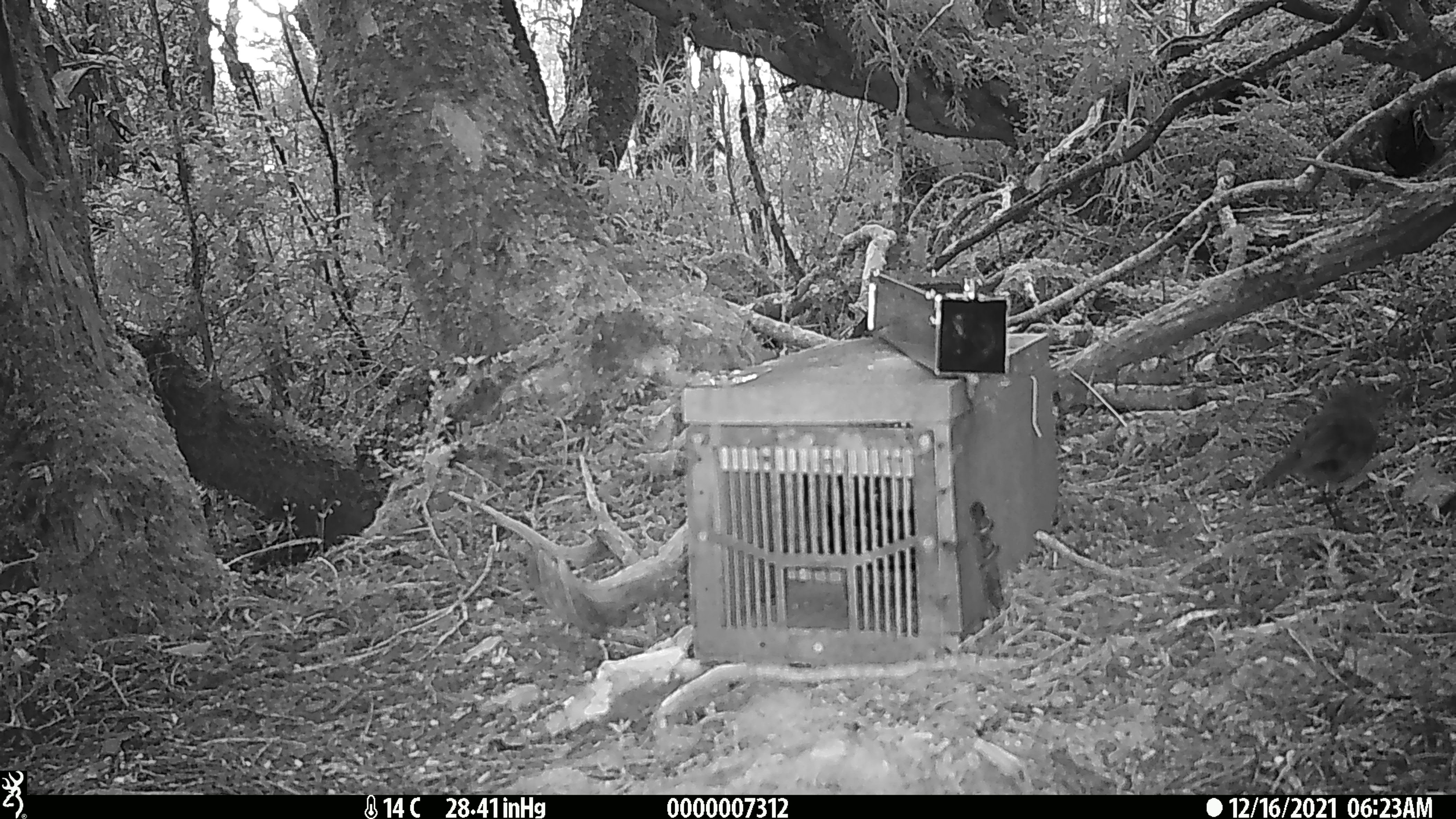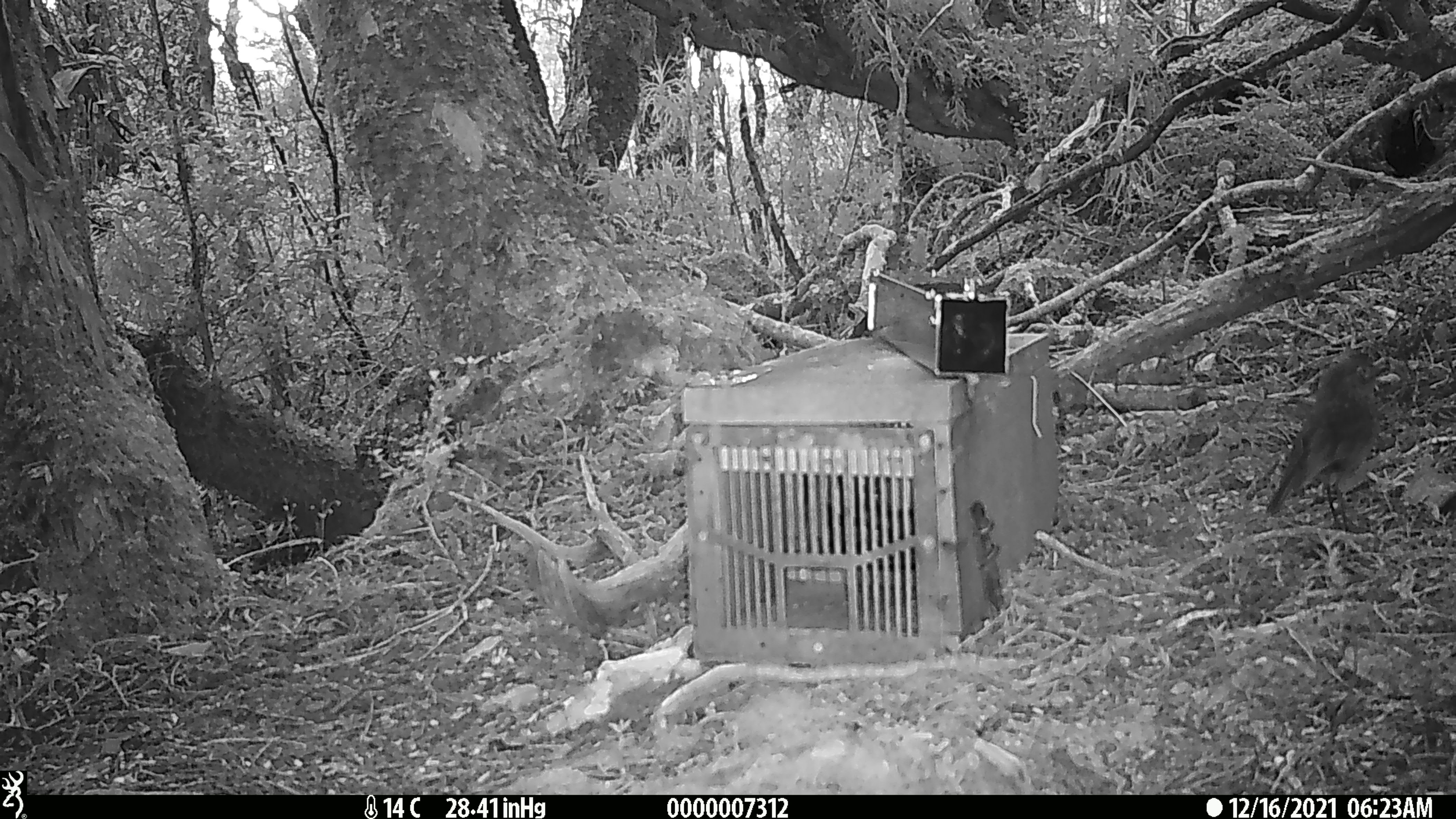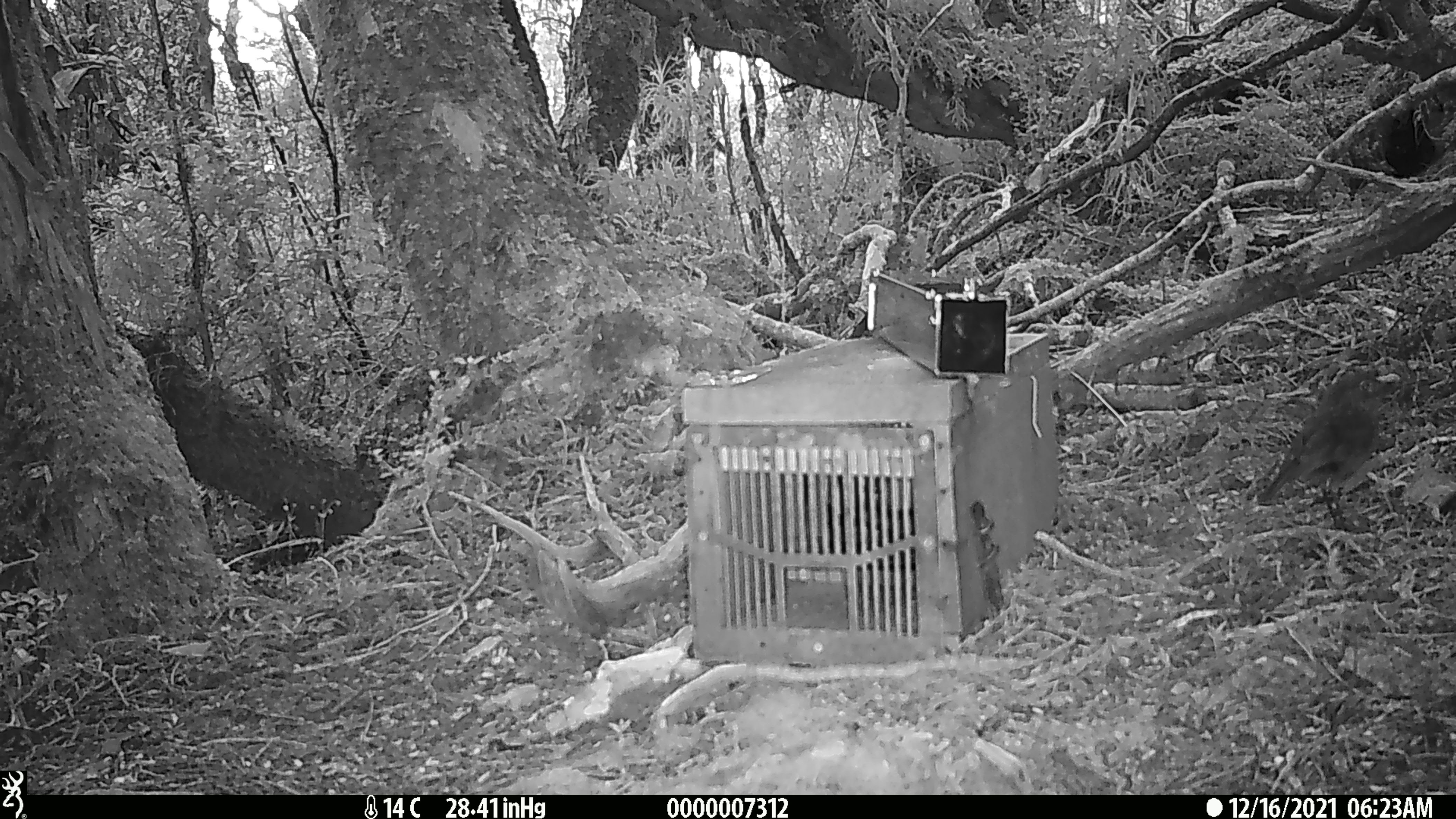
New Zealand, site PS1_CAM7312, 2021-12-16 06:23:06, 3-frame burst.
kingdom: Animalia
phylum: Chordata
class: Aves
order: Passeriformes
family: Petroicidae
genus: Petroica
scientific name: Petroica australis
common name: new zealand robin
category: robin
Robin (new zealand robin) (Petroica australis).